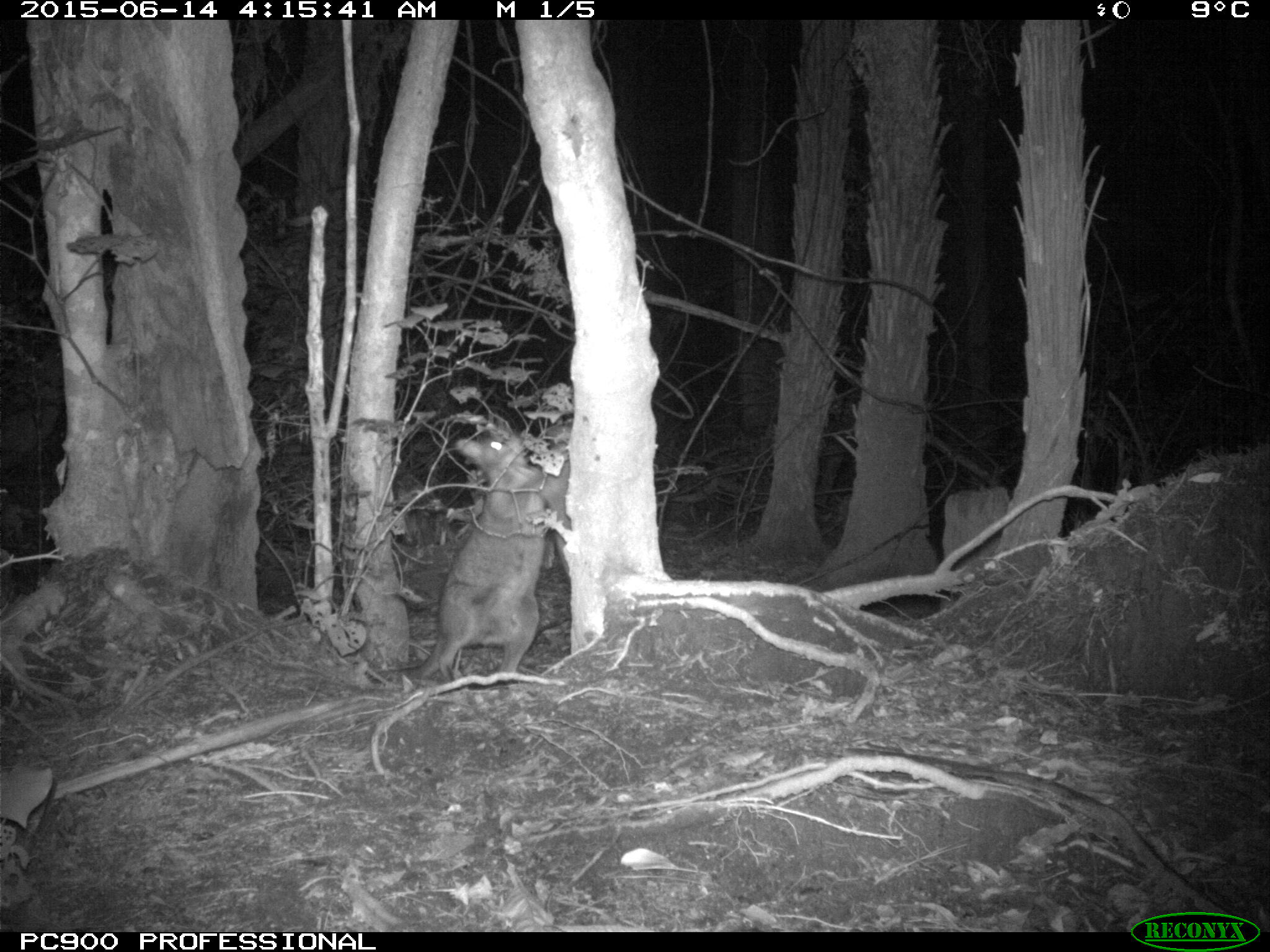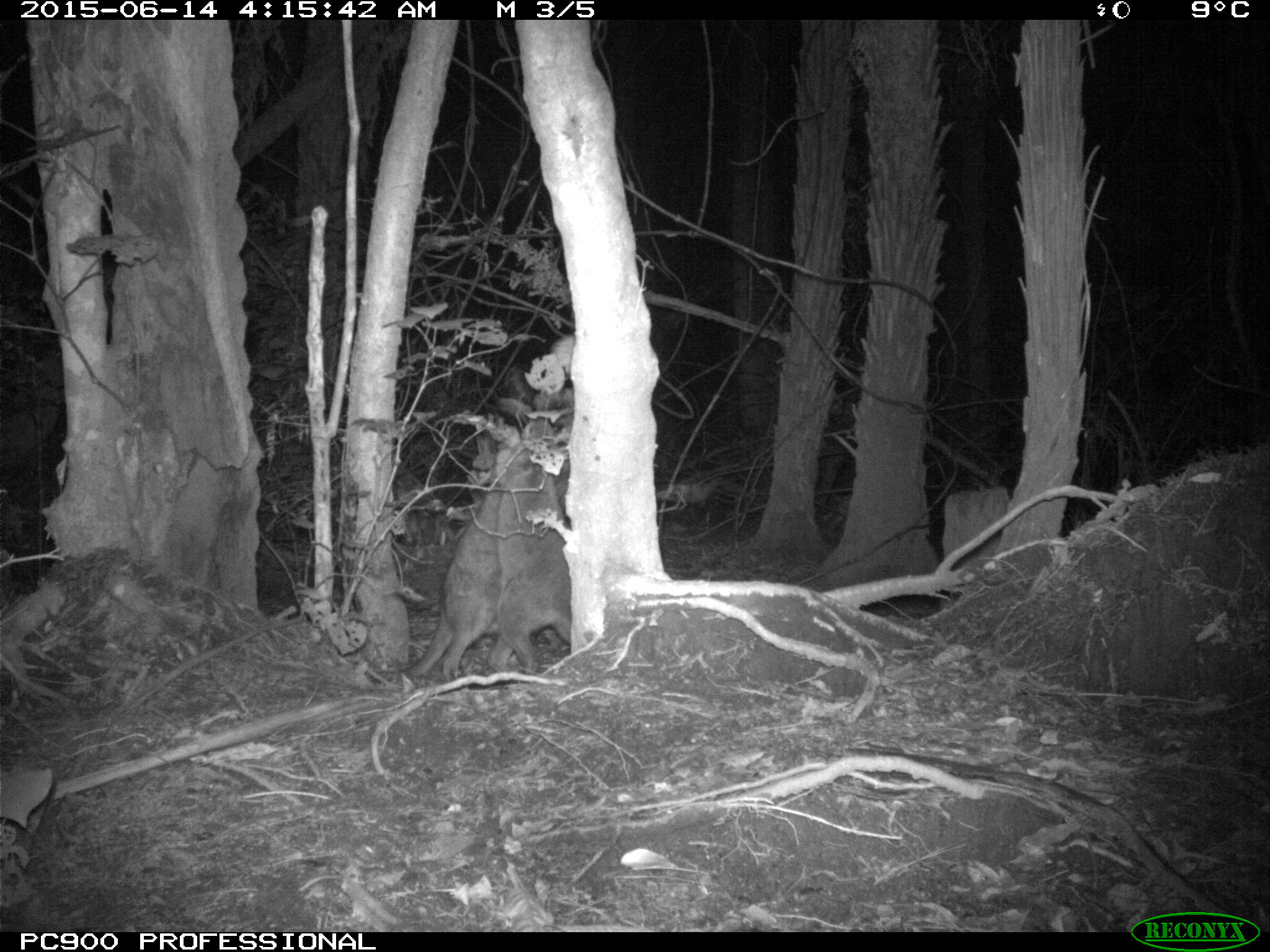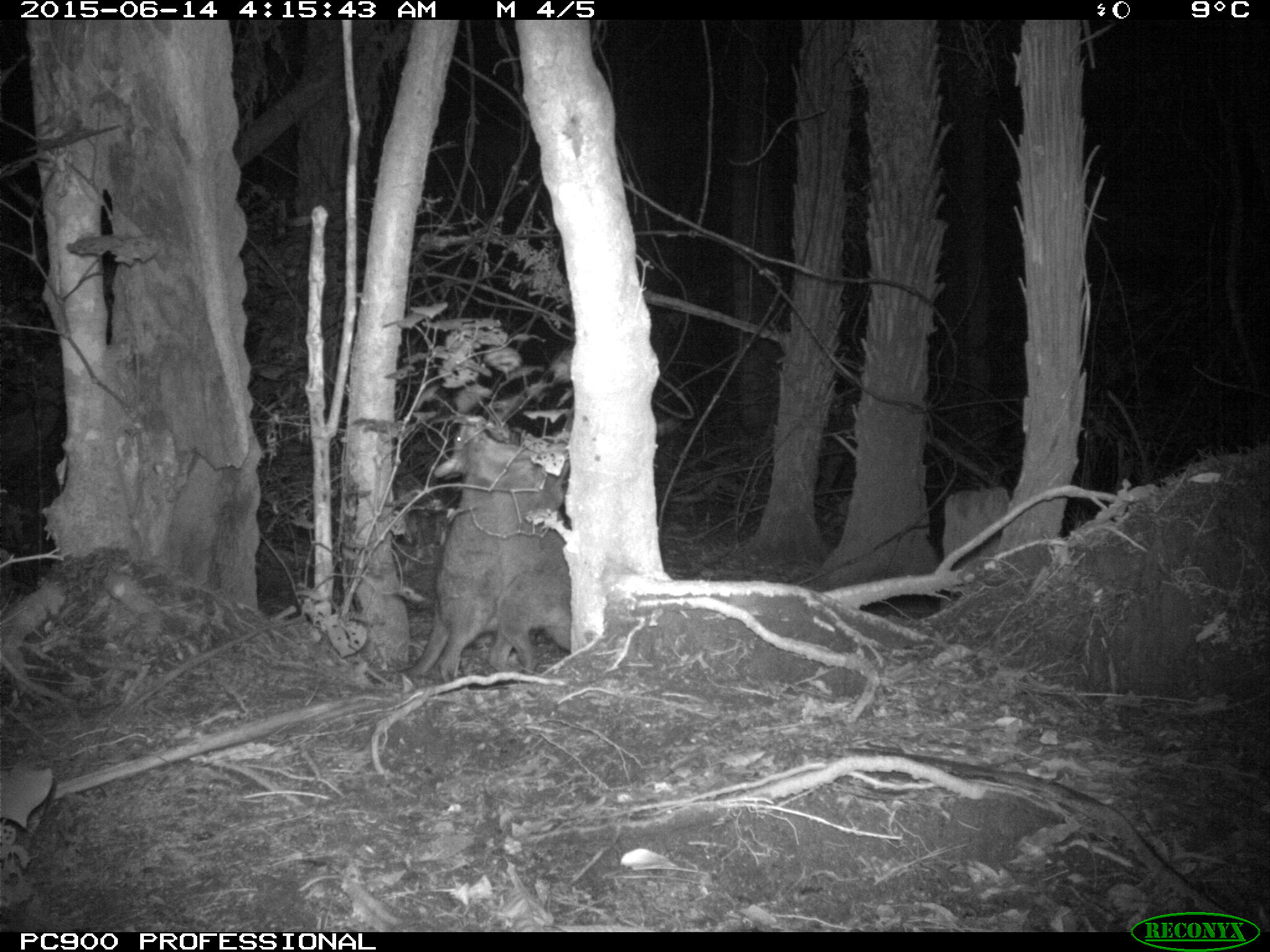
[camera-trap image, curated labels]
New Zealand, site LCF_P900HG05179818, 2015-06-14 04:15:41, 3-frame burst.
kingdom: Animalia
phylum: Chordata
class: Mammalia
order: Diprotodontia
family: Macropodidae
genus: Notamacropus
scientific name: Notamacropus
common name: wallaby